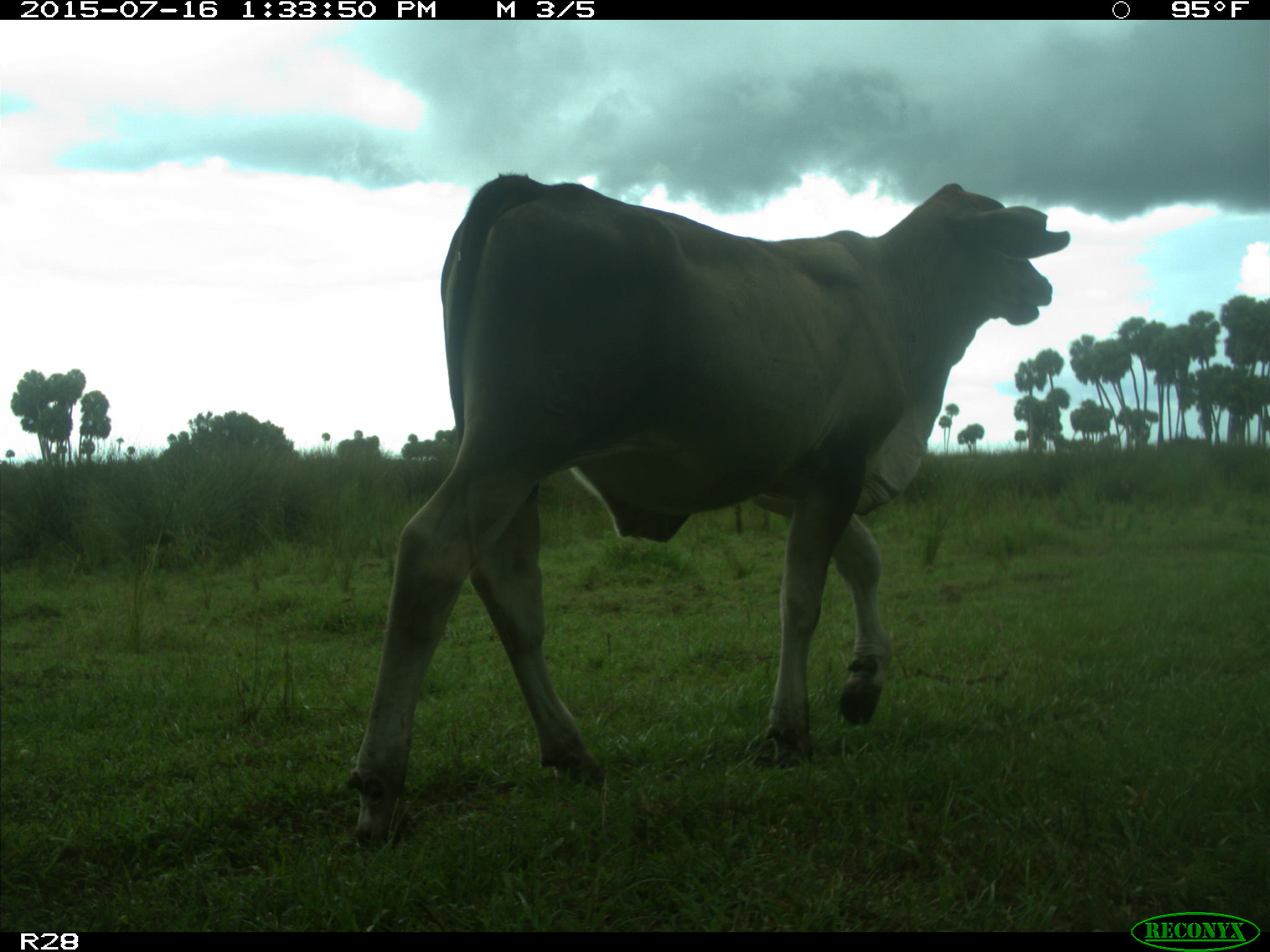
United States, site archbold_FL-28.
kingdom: Animalia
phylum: Chordata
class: Mammalia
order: Artiodactyla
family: Bovidae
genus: Bos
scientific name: Bos taurus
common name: domestic cow